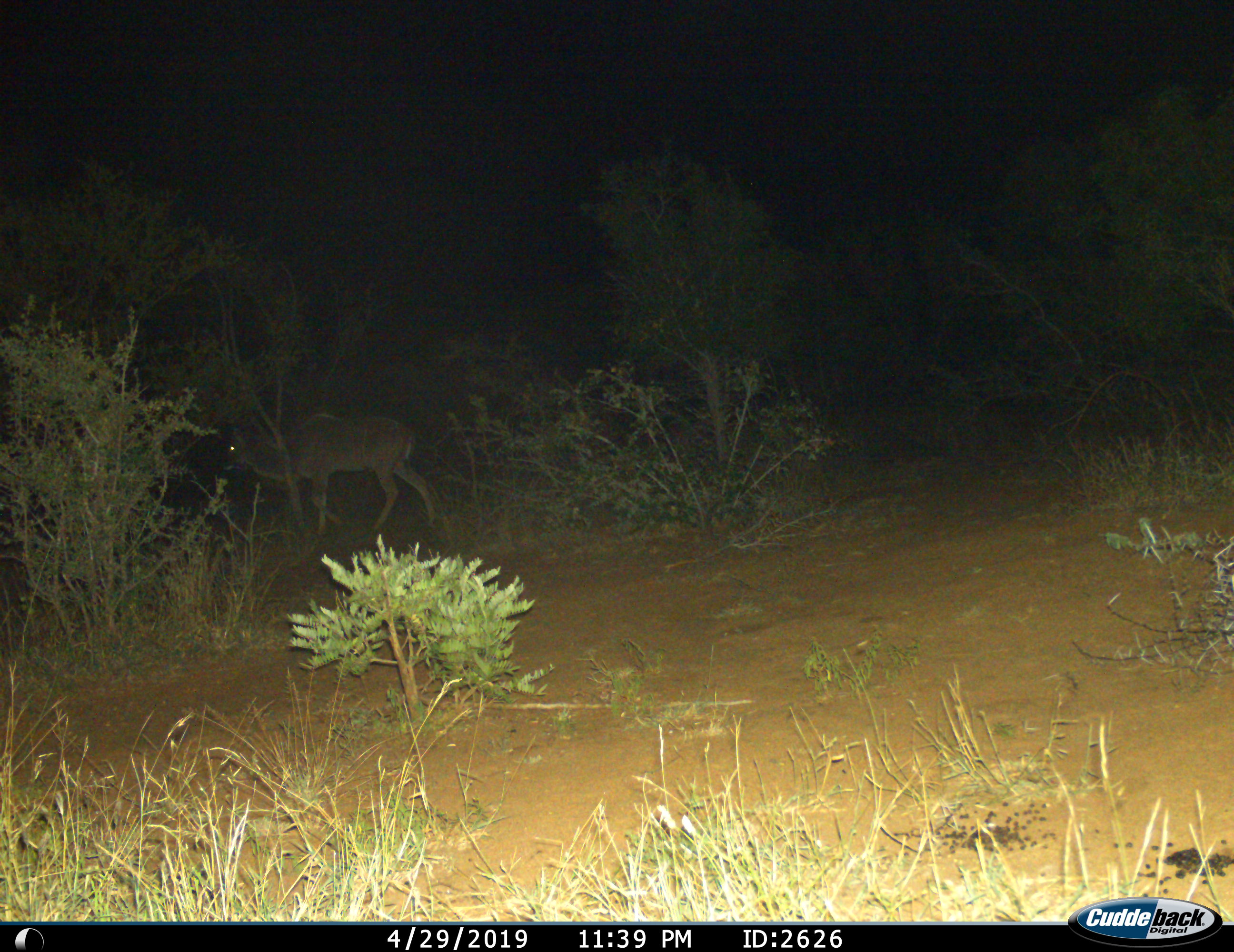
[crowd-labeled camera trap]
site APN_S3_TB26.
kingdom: Animalia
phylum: Chordata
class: Mammalia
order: Artiodactyla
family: Bovidae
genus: Tragelaphus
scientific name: Tragelaphus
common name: kudu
Kudu (Tragelaphus), count 1. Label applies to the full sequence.